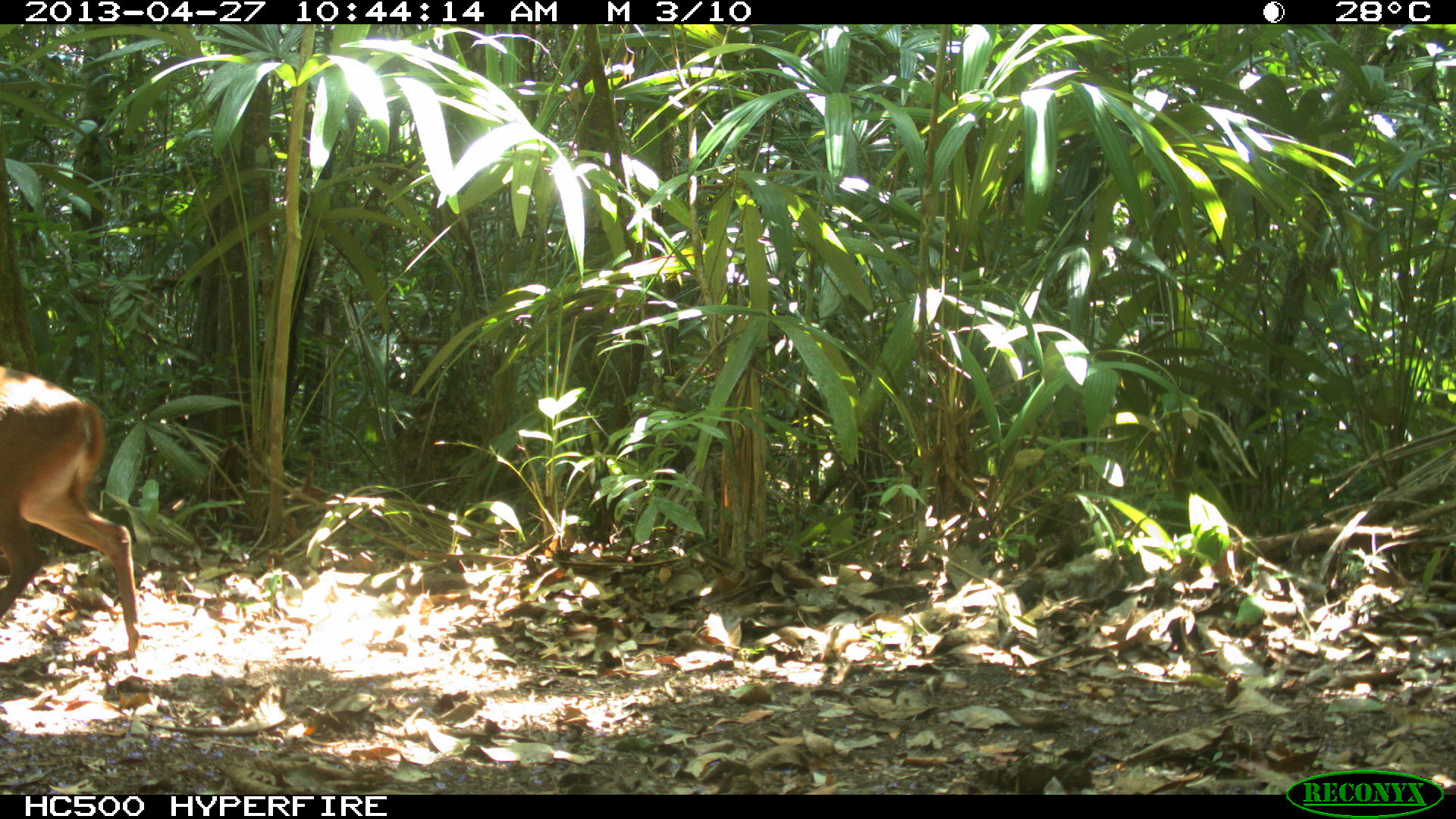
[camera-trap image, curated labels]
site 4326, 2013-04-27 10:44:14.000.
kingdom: Animalia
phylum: Chordata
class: Mammalia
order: Artiodactyla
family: Cervidae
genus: Odocoileus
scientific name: Odocoileus pandora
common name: yucatán brown brocket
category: mazama pandora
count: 1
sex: female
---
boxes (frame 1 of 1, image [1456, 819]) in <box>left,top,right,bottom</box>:
mazama pandora: <box>0,361,142,661</box>